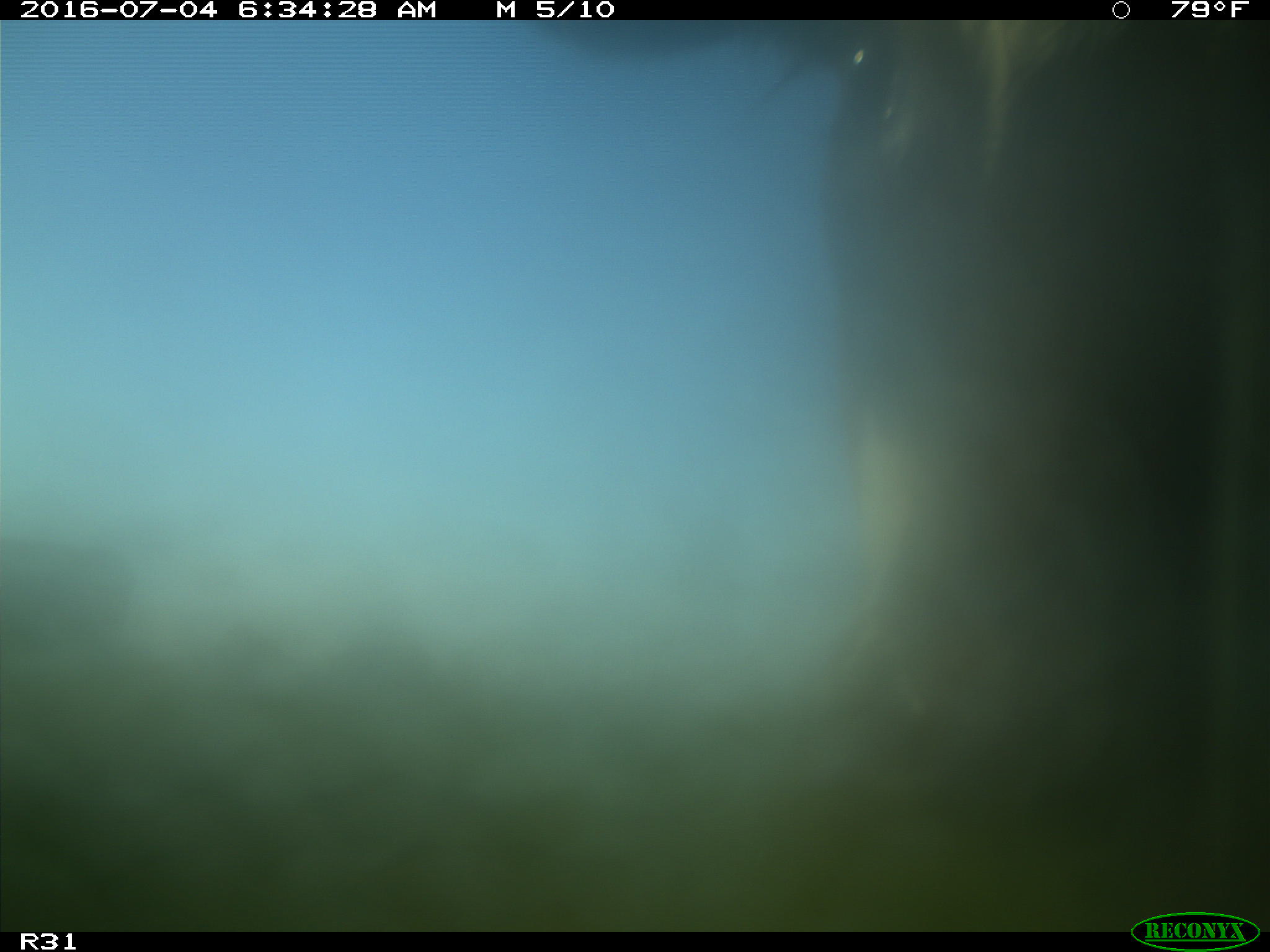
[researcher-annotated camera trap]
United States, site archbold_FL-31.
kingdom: Animalia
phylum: Chordata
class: Mammalia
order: Artiodactyla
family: Bovidae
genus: Bos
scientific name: Bos taurus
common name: domestic cow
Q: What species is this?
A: Bos taurus (domestic cow).